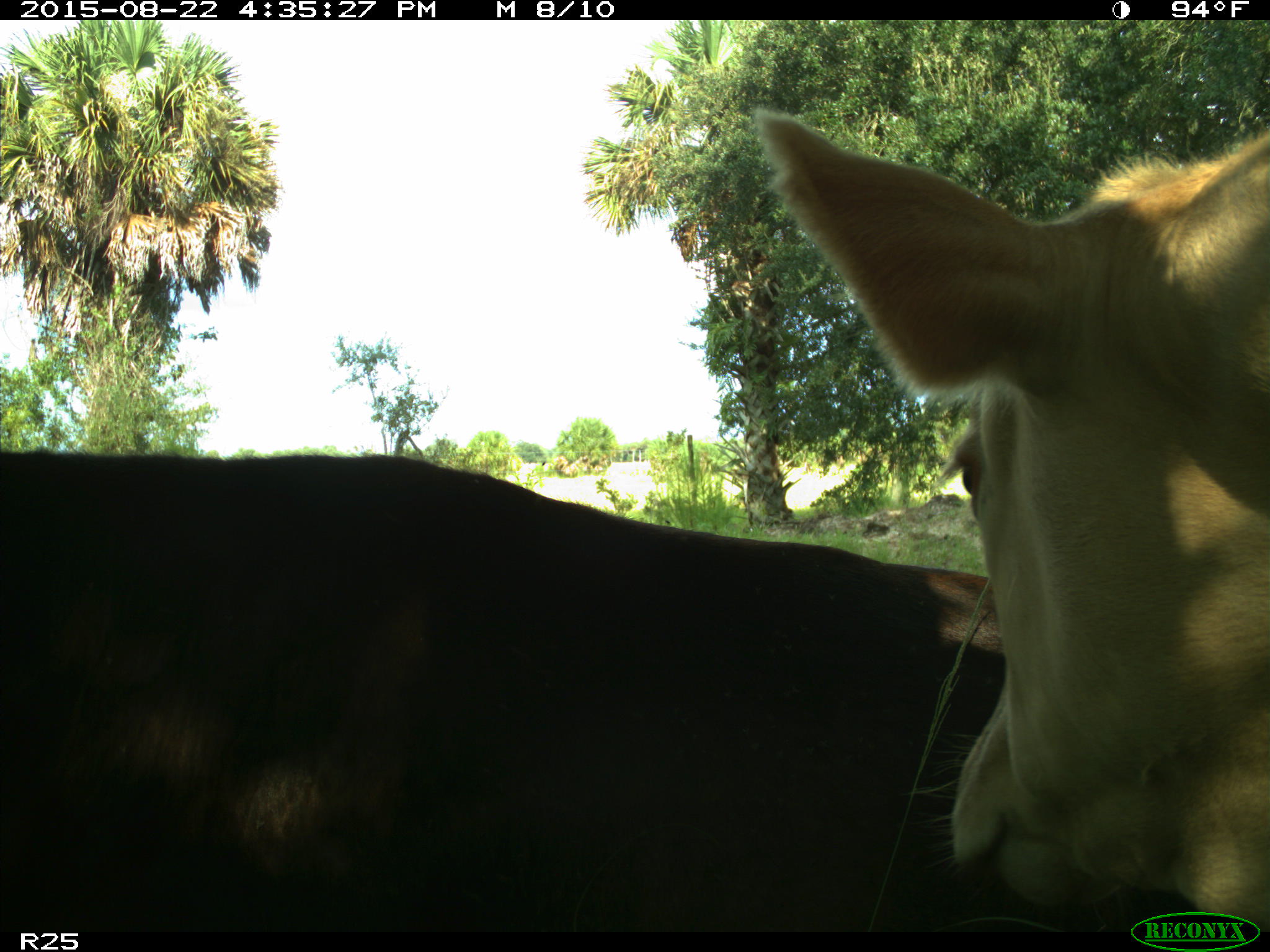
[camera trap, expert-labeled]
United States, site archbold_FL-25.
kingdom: Animalia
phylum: Chordata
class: Mammalia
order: Artiodactyla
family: Bovidae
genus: Bos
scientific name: Bos taurus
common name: domestic cow